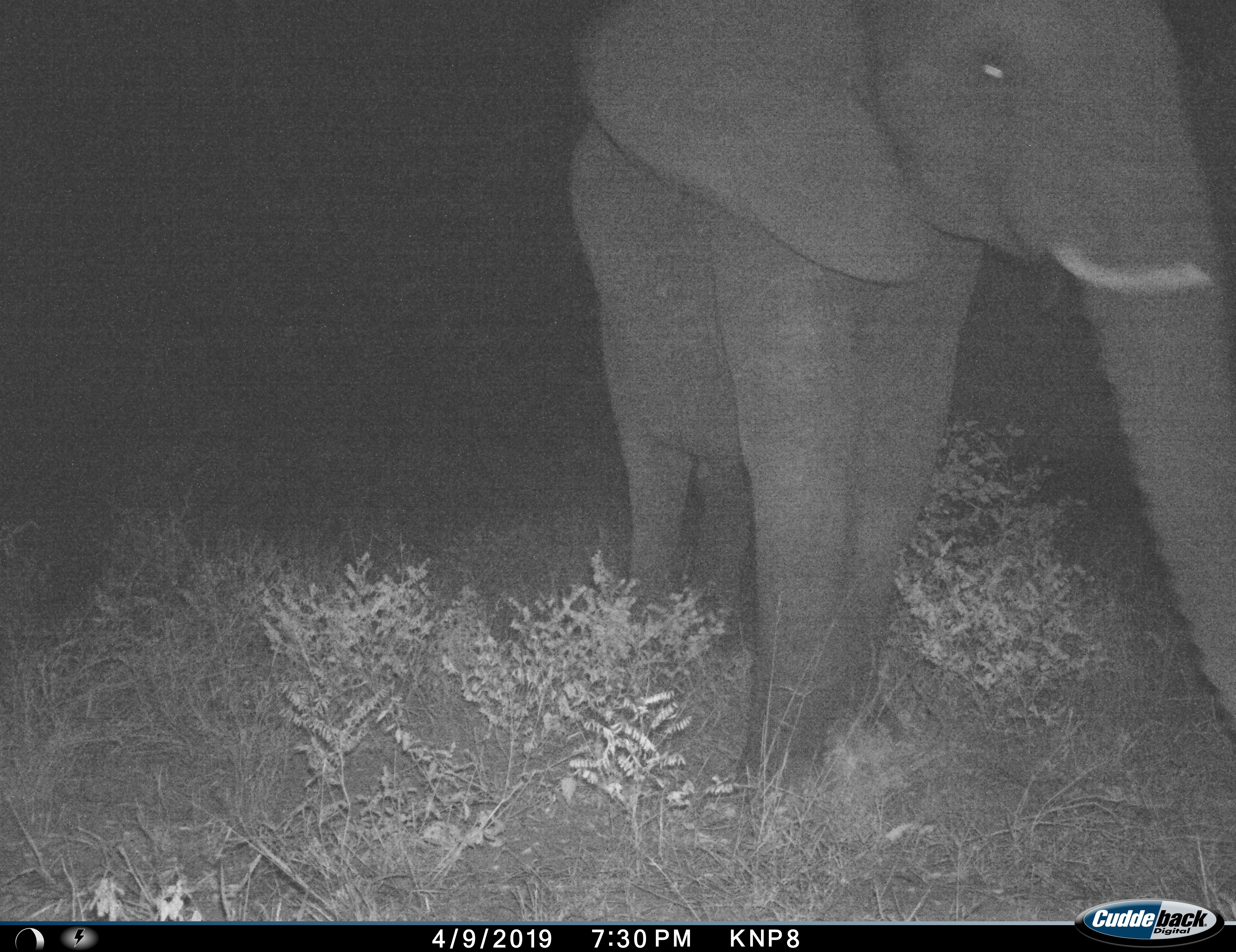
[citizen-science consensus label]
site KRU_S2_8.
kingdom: Animalia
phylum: Chordata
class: Mammalia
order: Proboscidea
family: Elephantidae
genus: Loxodonta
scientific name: Loxodonta africana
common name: african bush elephant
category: elephant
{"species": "elephant (african bush elephant) (Loxodonta africana)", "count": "1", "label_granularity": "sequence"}